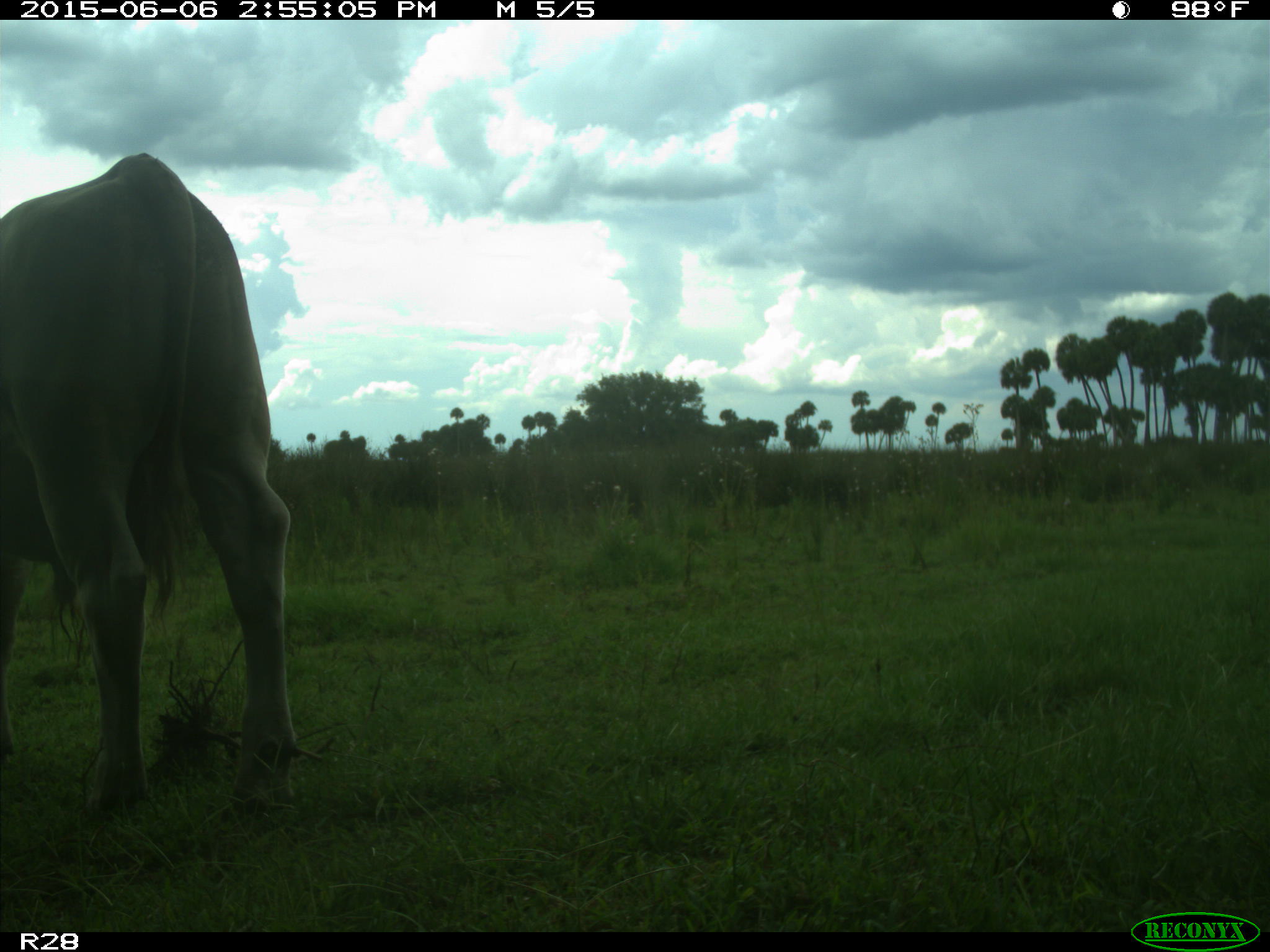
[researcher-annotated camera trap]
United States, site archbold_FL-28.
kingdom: Animalia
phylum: Chordata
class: Mammalia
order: Artiodactyla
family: Bovidae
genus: Bos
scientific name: Bos taurus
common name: domestic cow